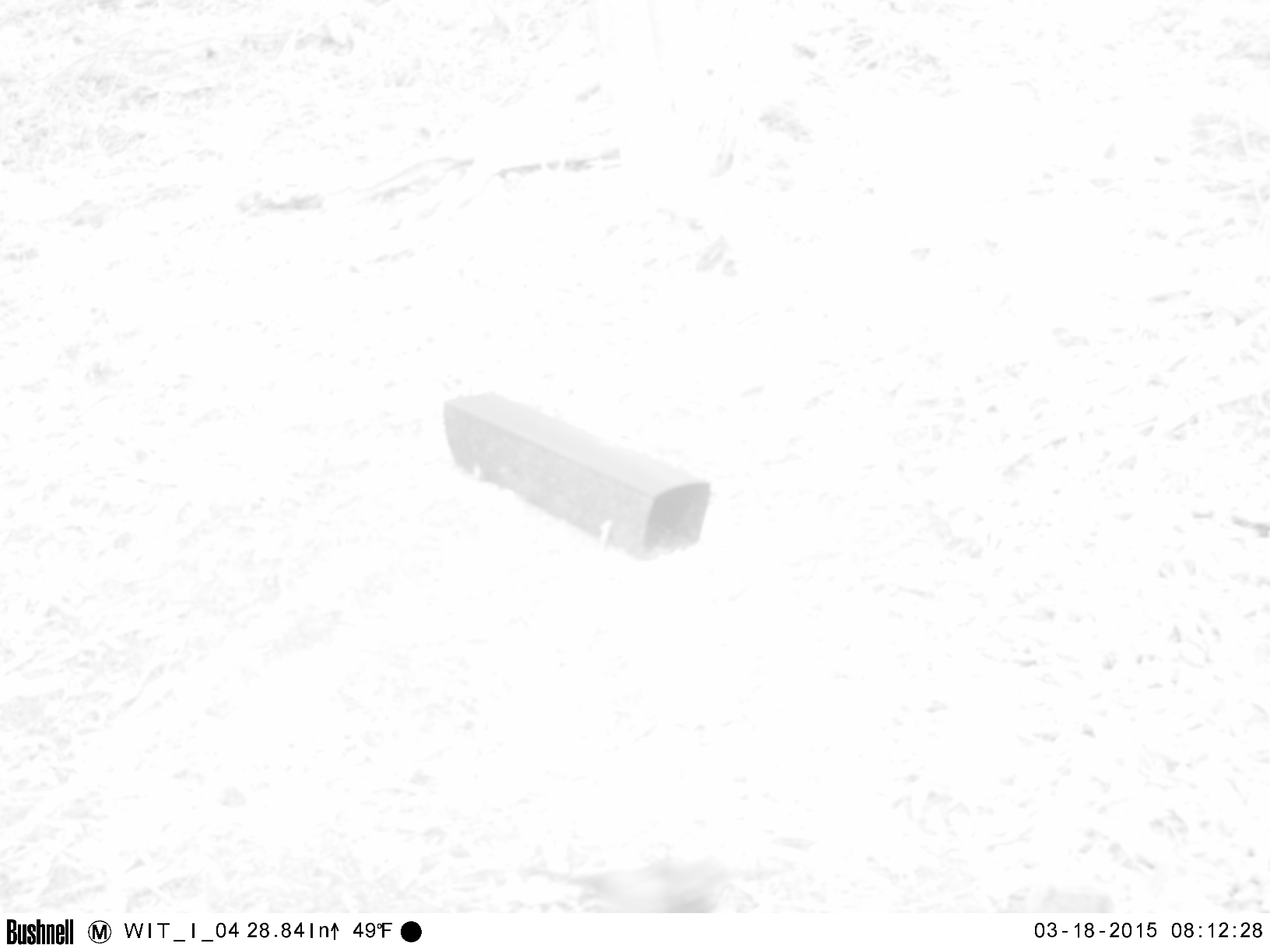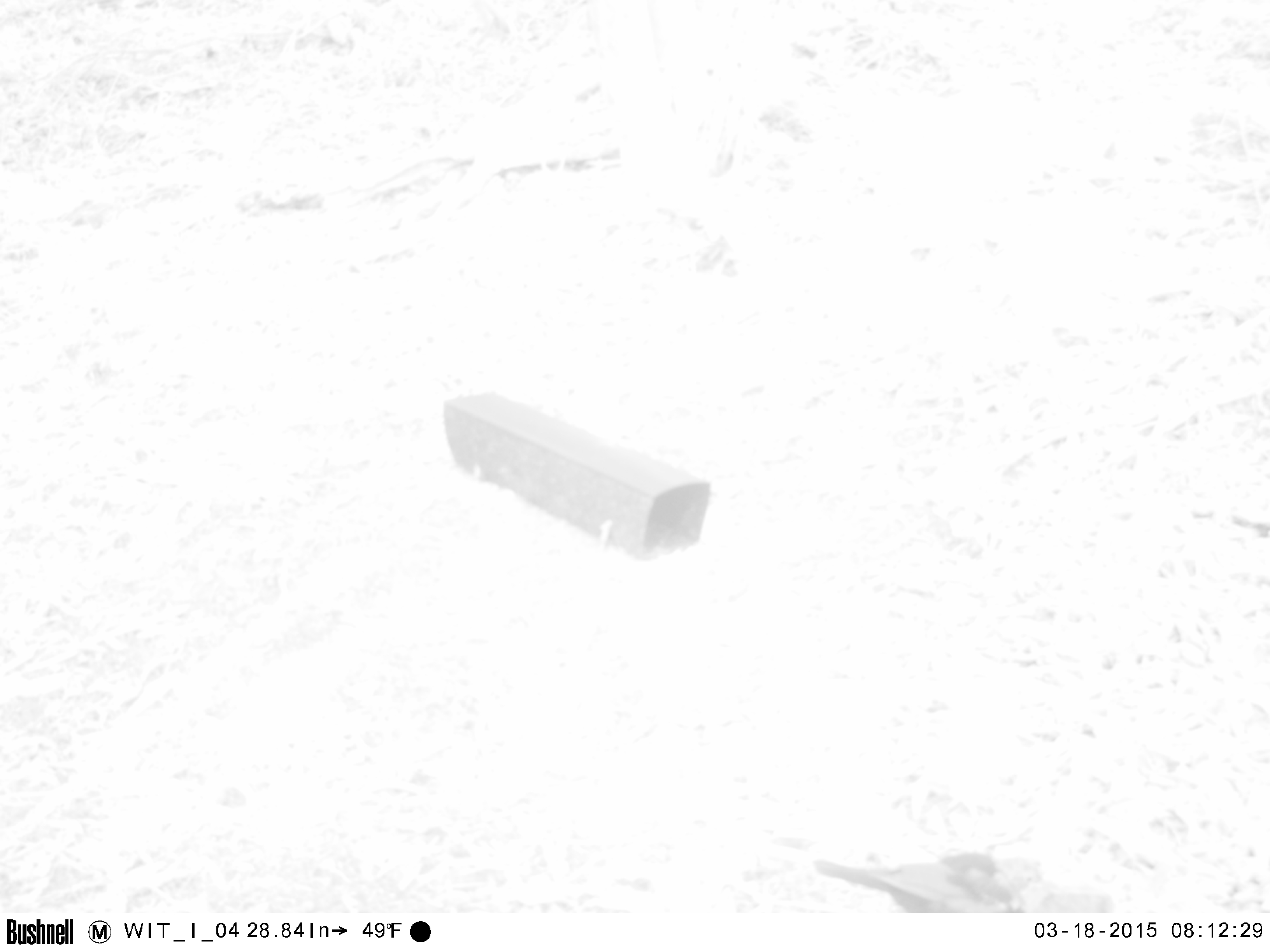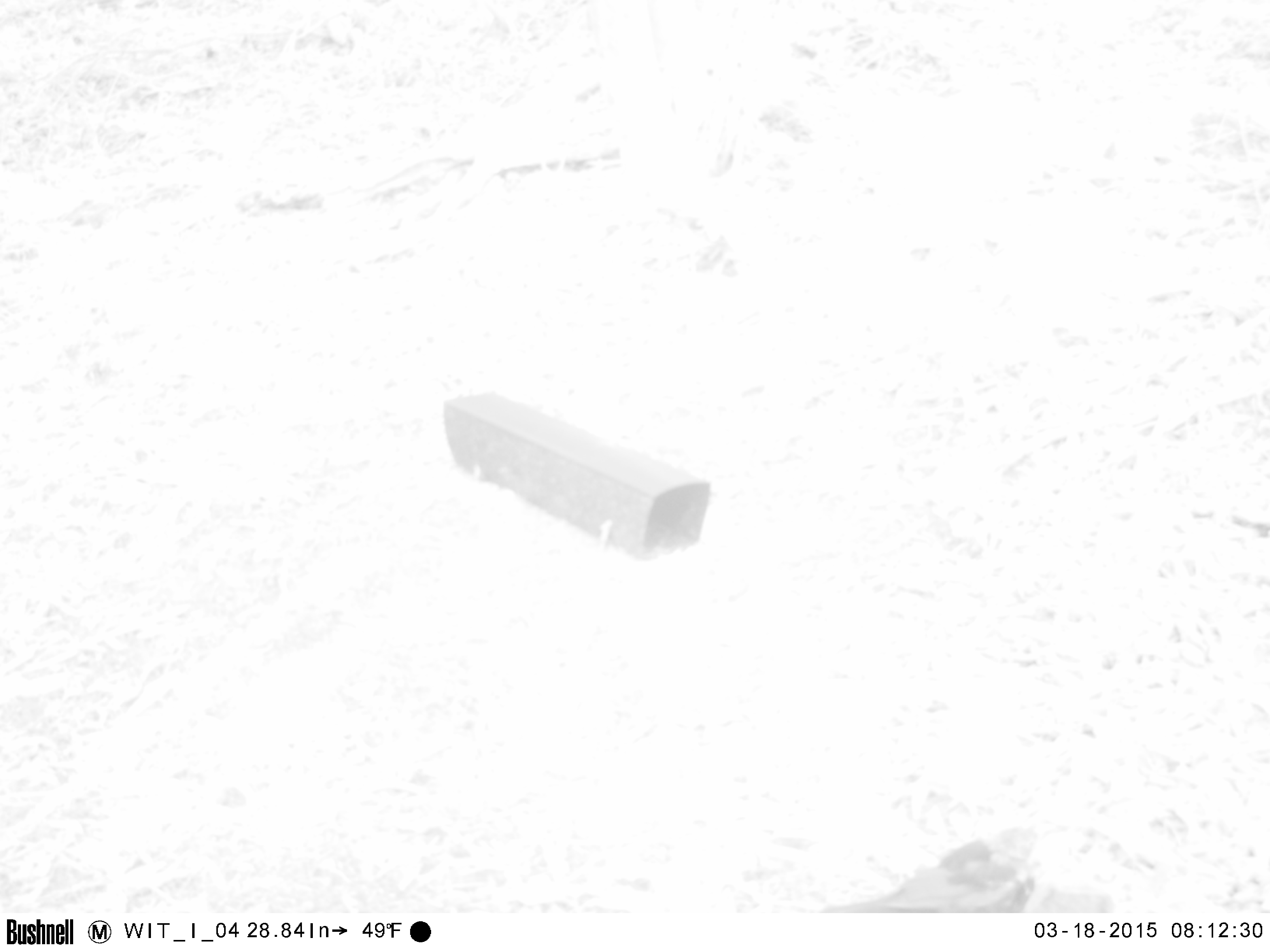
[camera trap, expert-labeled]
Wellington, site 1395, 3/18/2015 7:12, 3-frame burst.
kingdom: Animalia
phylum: Chordata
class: Aves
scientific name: Aves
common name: bird